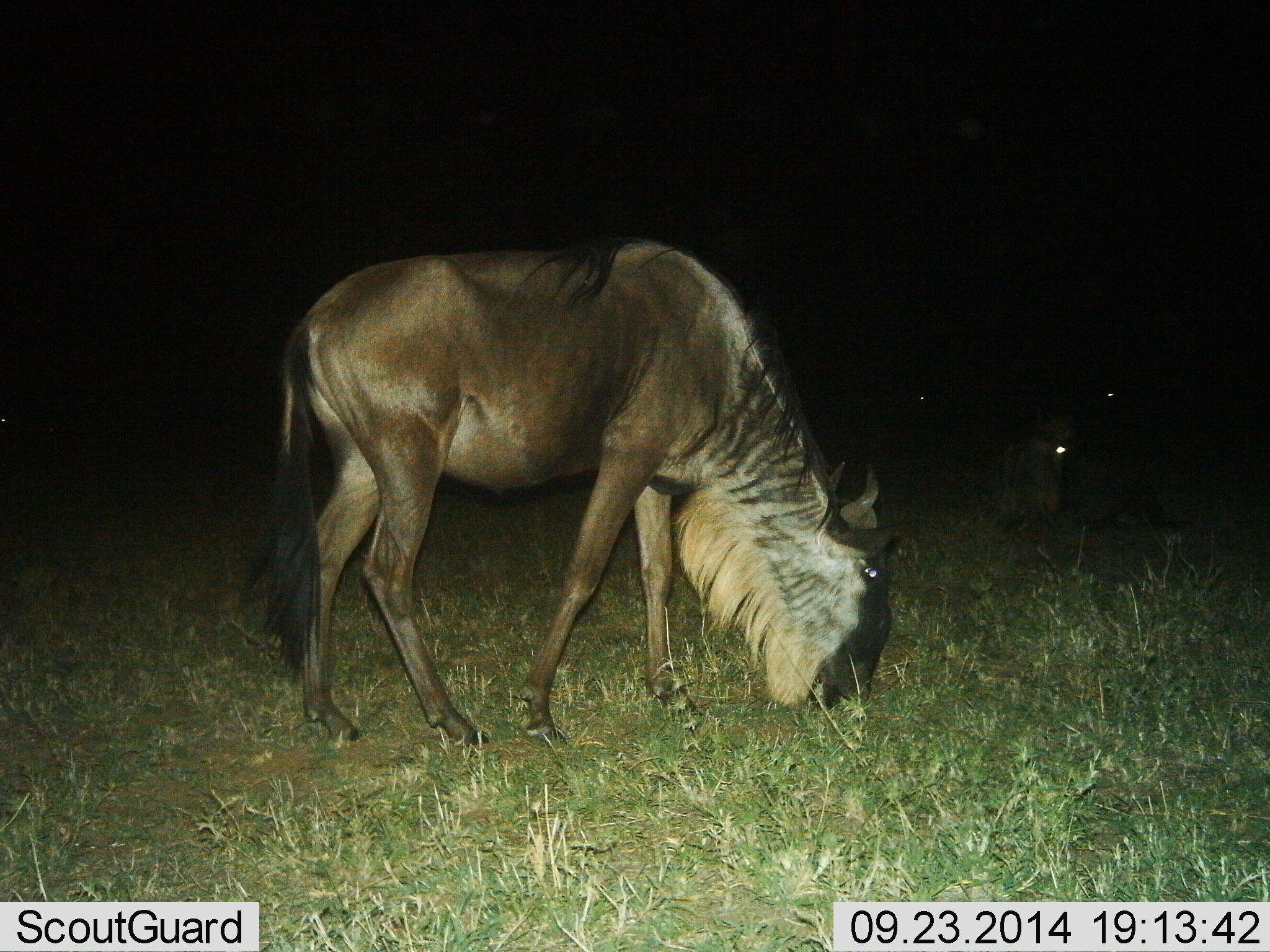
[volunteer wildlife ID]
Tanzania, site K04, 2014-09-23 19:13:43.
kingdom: Animalia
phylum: Chordata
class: Mammalia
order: Artiodactyla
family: Bovidae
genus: Connochaetes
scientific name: Connochaetes taurinus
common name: blue wildebeest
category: wildebeest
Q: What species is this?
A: Wildebeest (blue wildebeest) (Connochaetes taurinus).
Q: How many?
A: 4.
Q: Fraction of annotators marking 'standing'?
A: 30%.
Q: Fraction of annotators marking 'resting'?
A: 50%.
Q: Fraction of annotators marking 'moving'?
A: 0%.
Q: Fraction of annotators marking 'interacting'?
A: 0%.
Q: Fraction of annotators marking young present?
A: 0%.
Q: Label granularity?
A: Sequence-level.